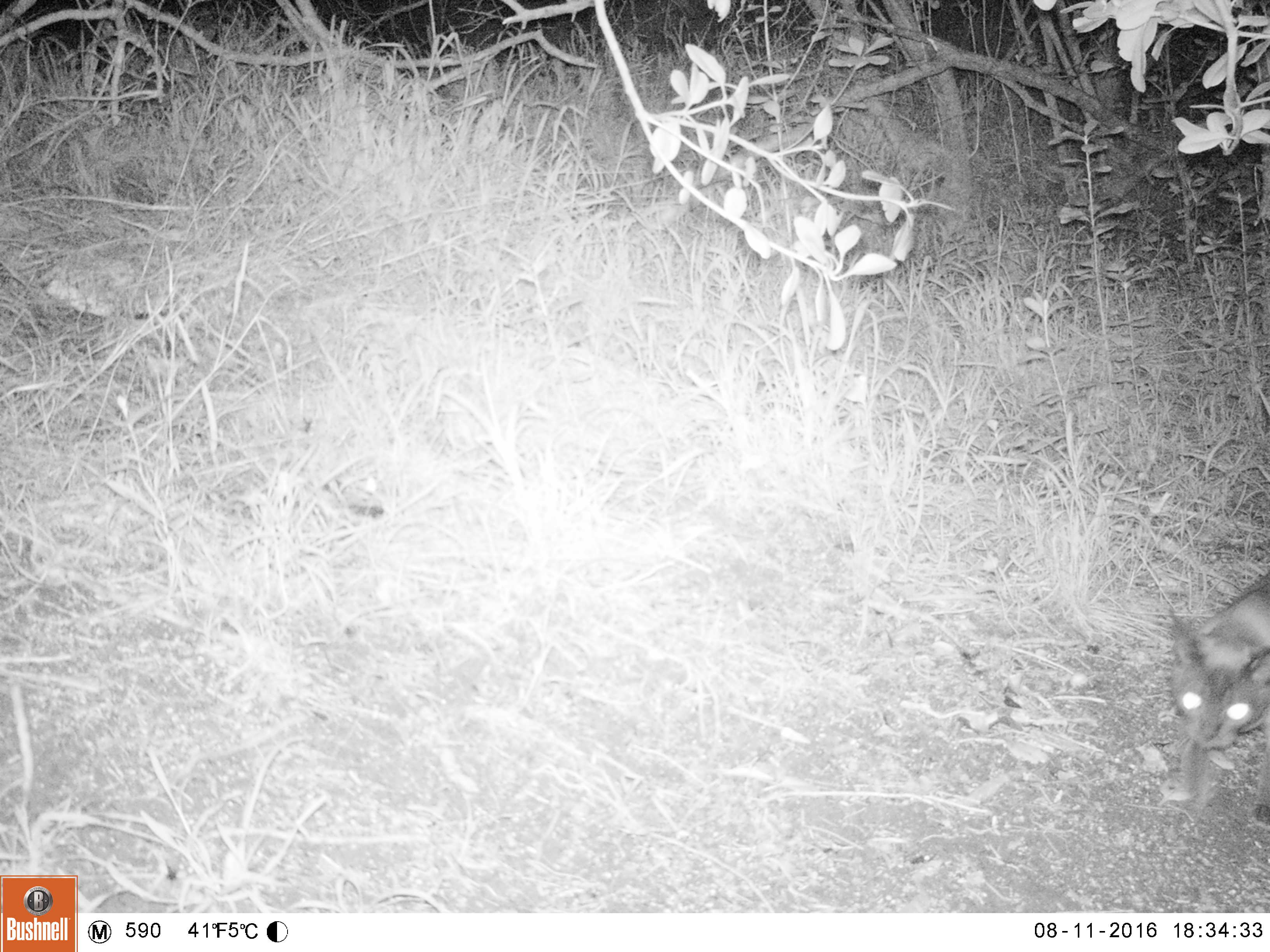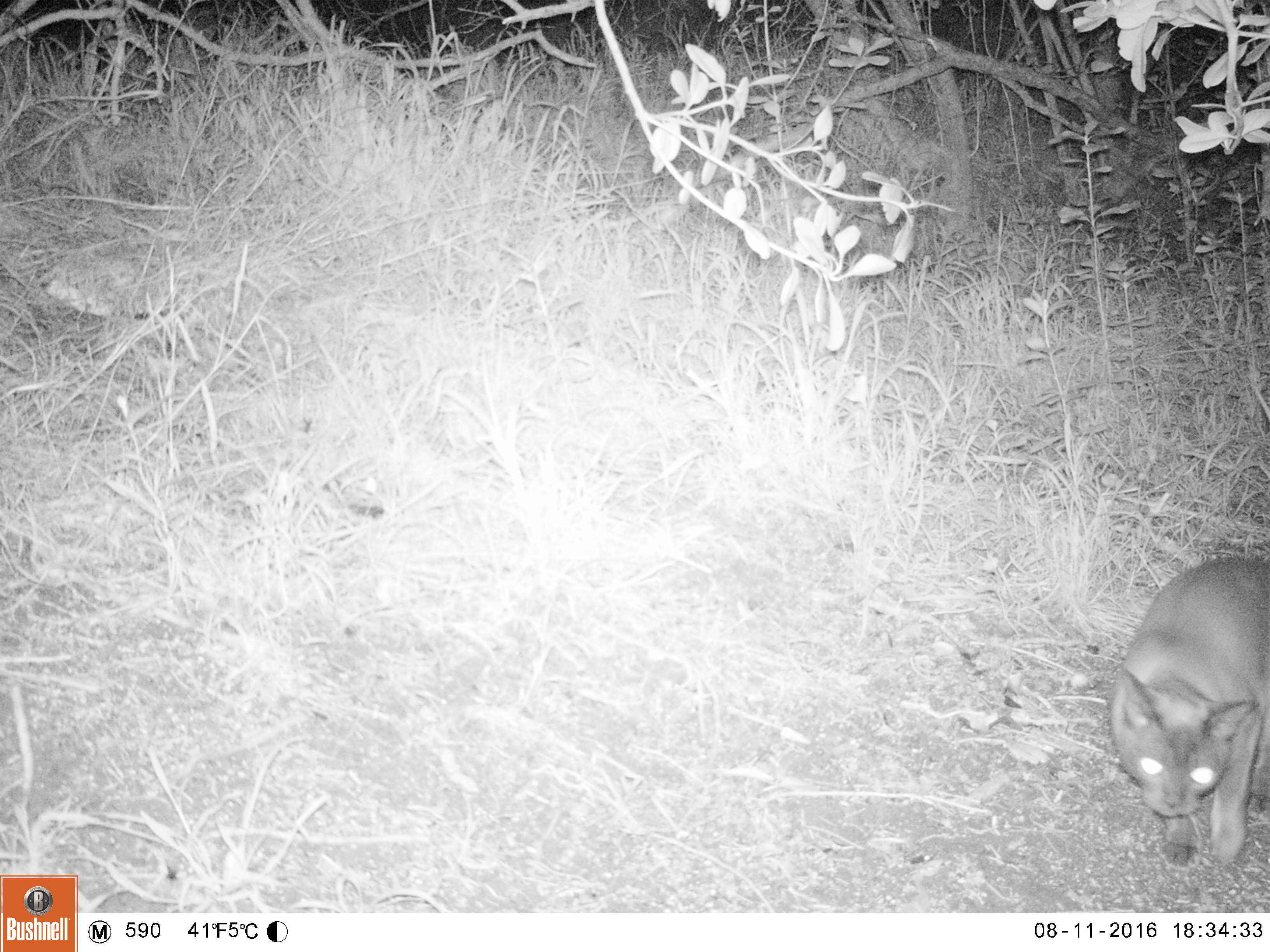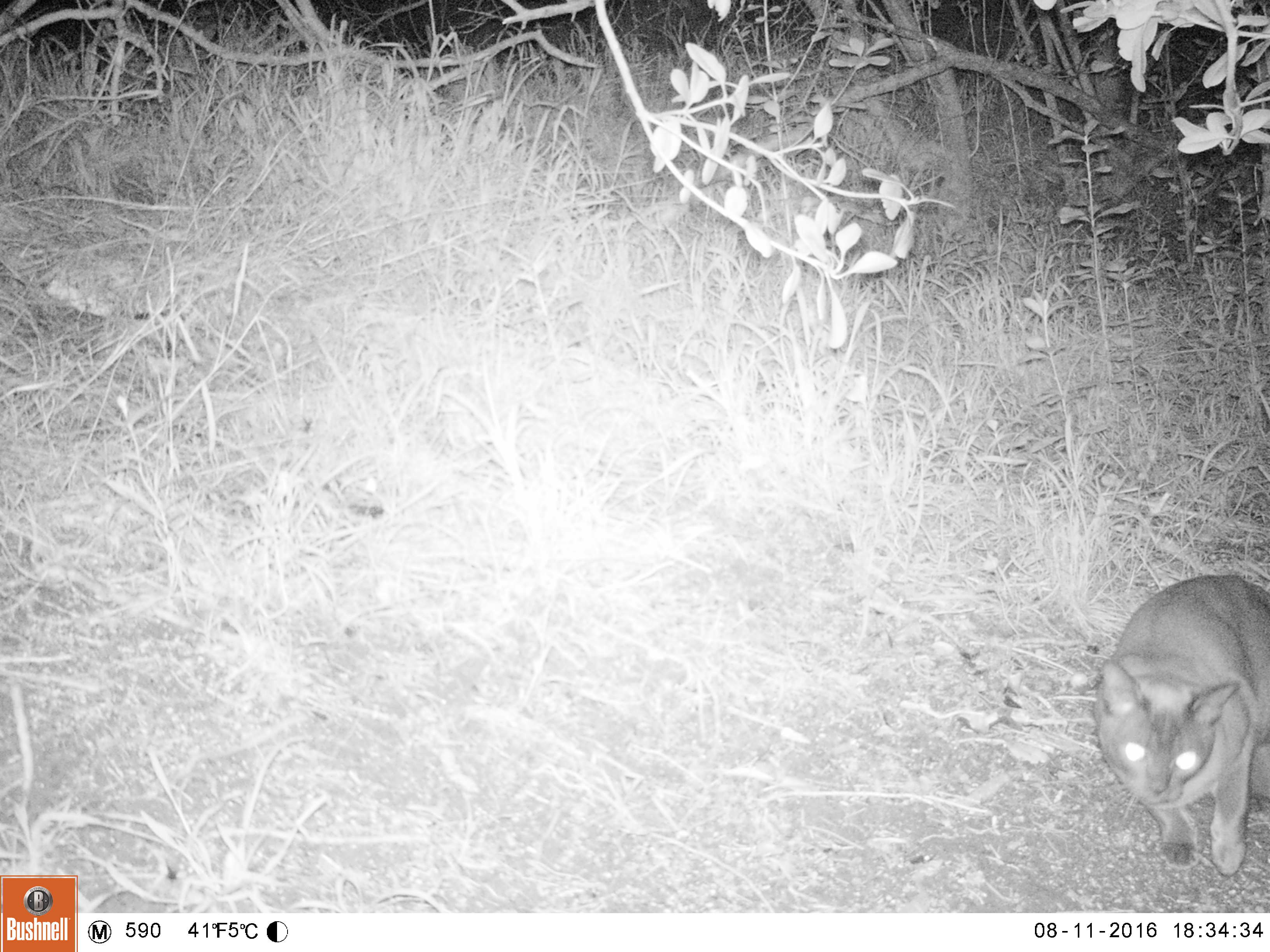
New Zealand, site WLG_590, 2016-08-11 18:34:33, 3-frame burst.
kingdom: Animalia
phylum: Chordata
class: Mammalia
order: Carnivora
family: Felidae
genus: Felis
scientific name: Felis catus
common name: domestic cat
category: cat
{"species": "cat (domestic cat) (Felis catus)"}